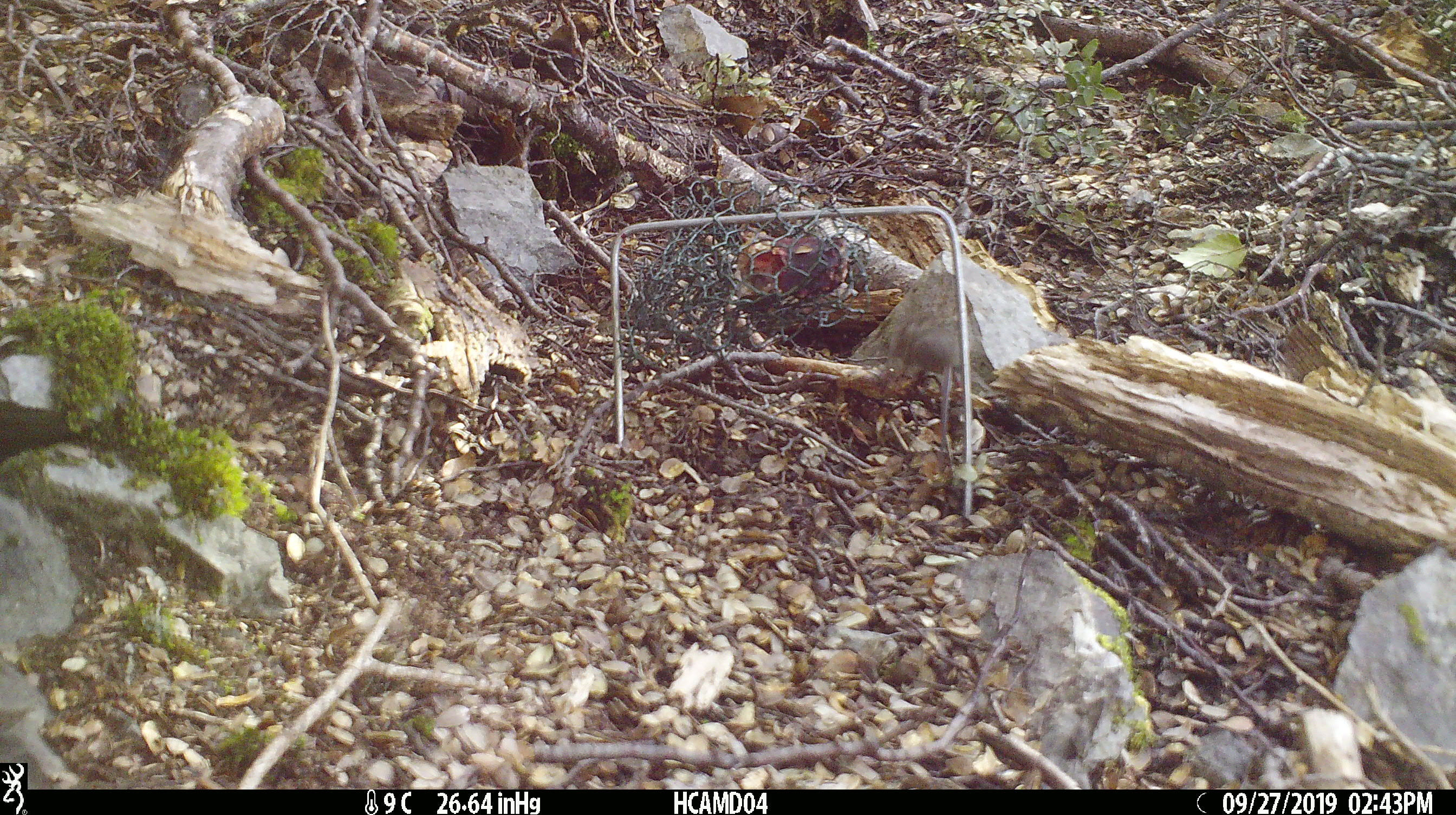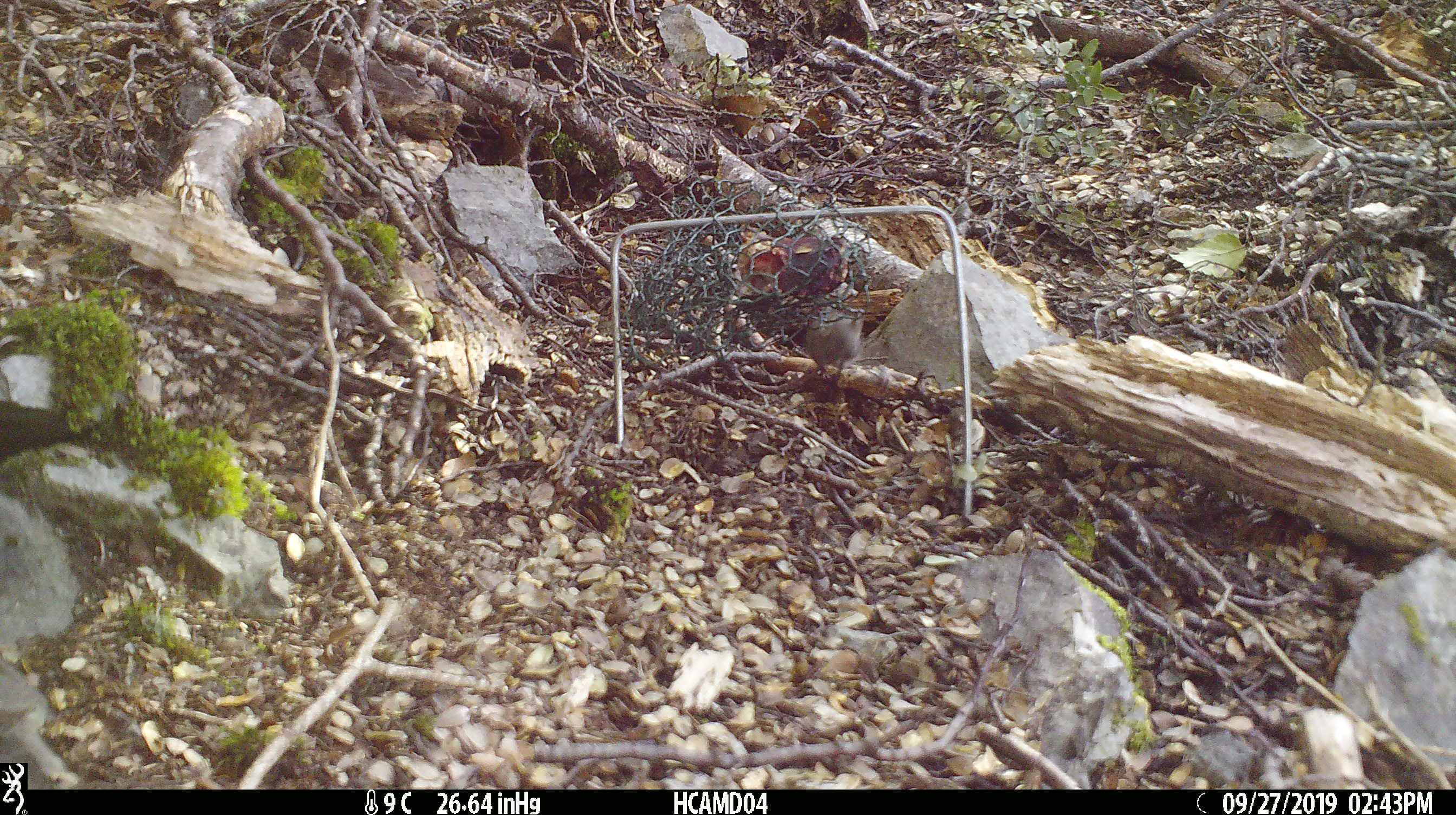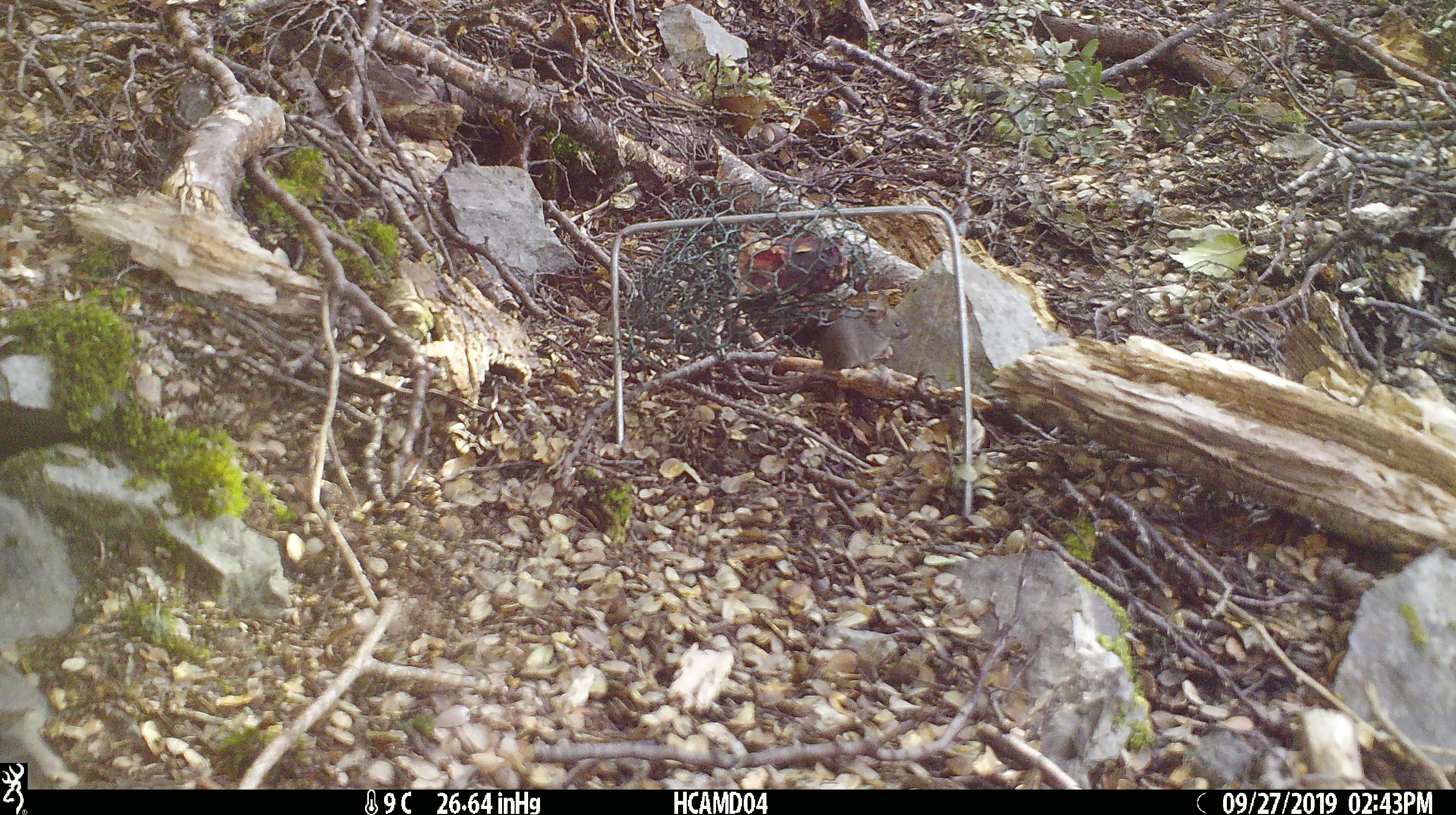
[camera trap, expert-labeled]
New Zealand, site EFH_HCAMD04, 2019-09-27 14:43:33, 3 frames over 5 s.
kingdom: Animalia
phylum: Chordata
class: Mammalia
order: Rodentia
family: Muridae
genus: Mus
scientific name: Mus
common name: mouse